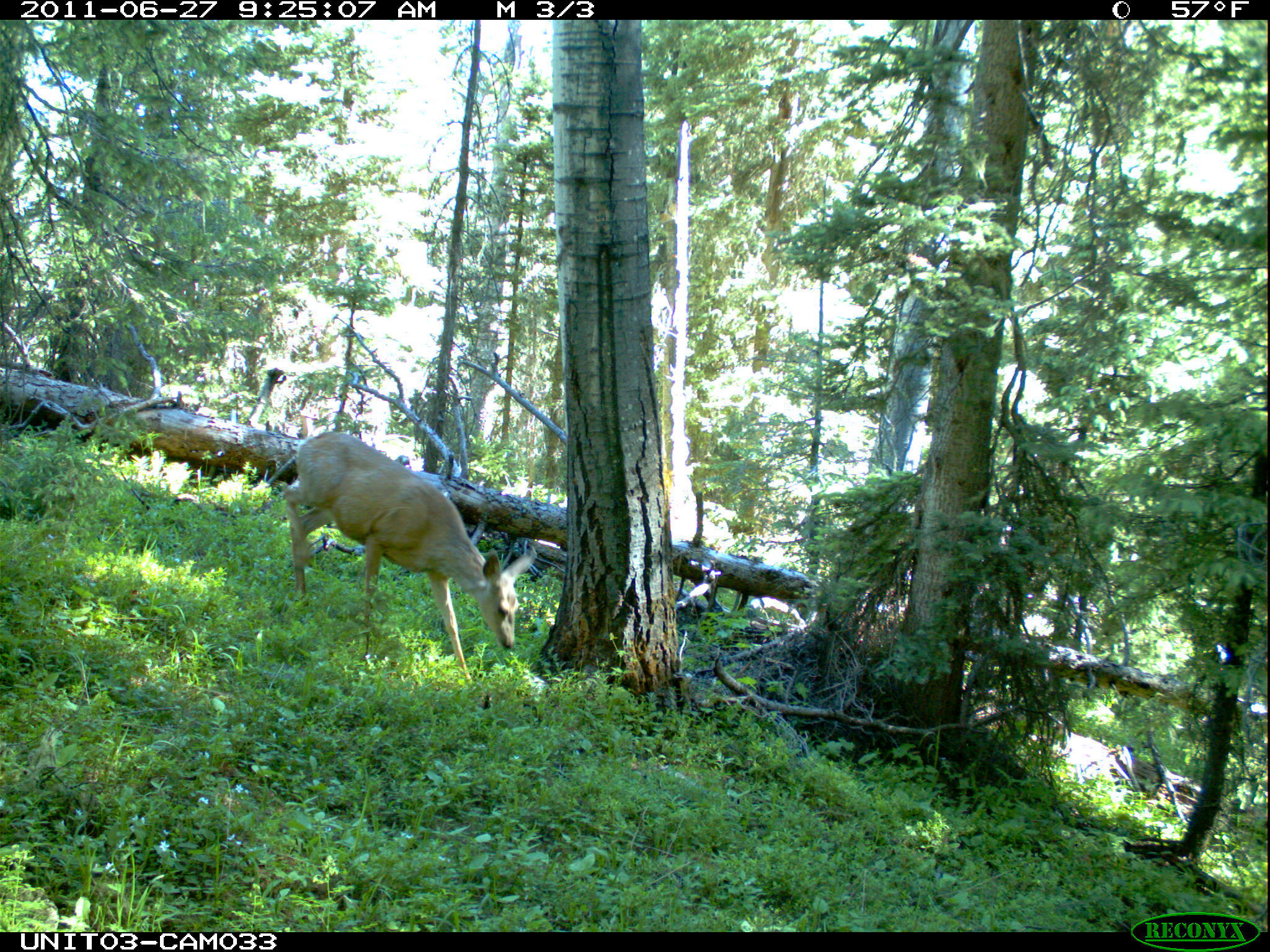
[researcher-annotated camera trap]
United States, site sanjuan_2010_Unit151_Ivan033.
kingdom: Animalia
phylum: Chordata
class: Mammalia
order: Artiodactyla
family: Cervidae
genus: Odocoileus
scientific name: Odocoileus hemionus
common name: mule deer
Odocoileus hemionus (mule deer).